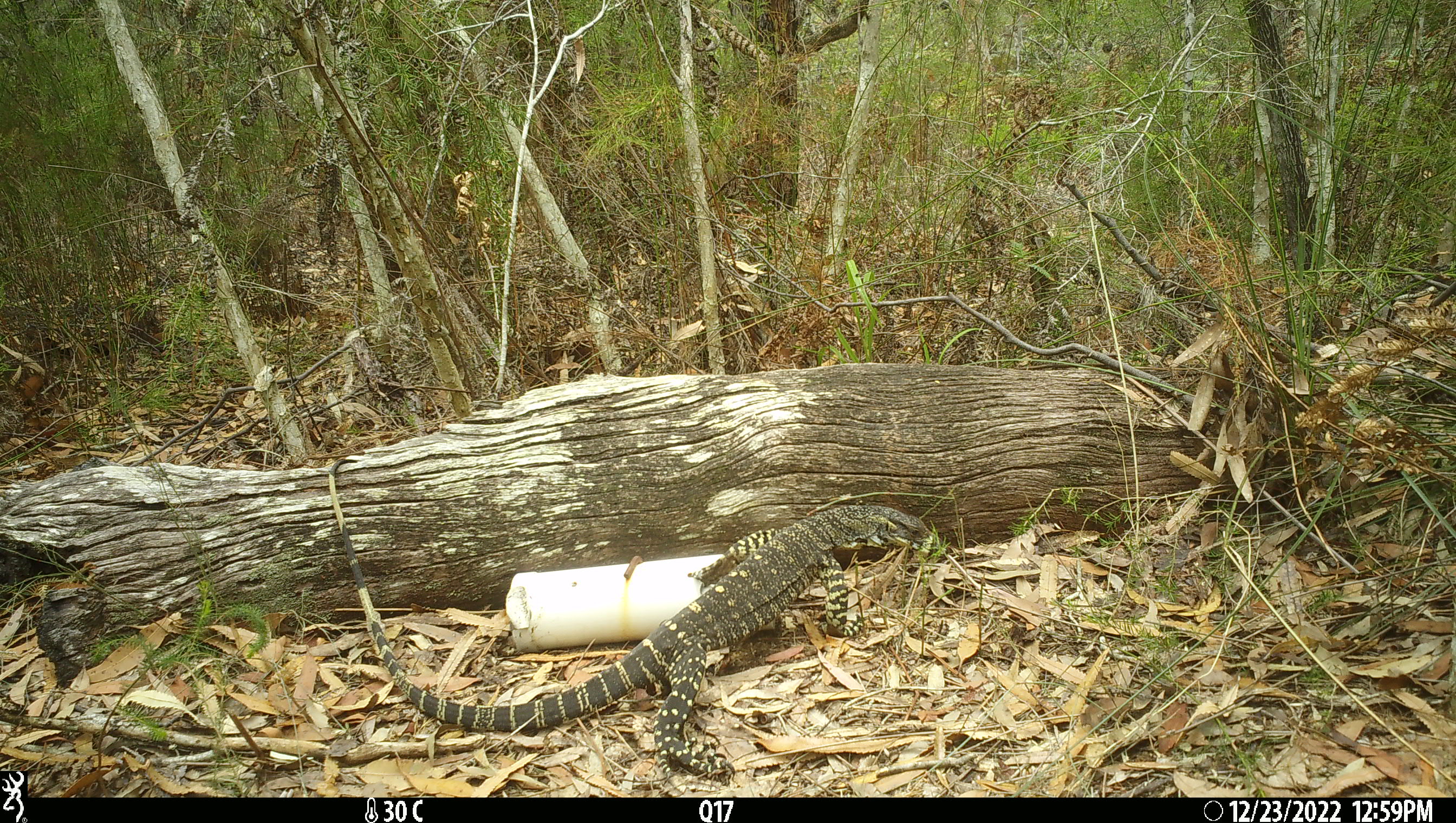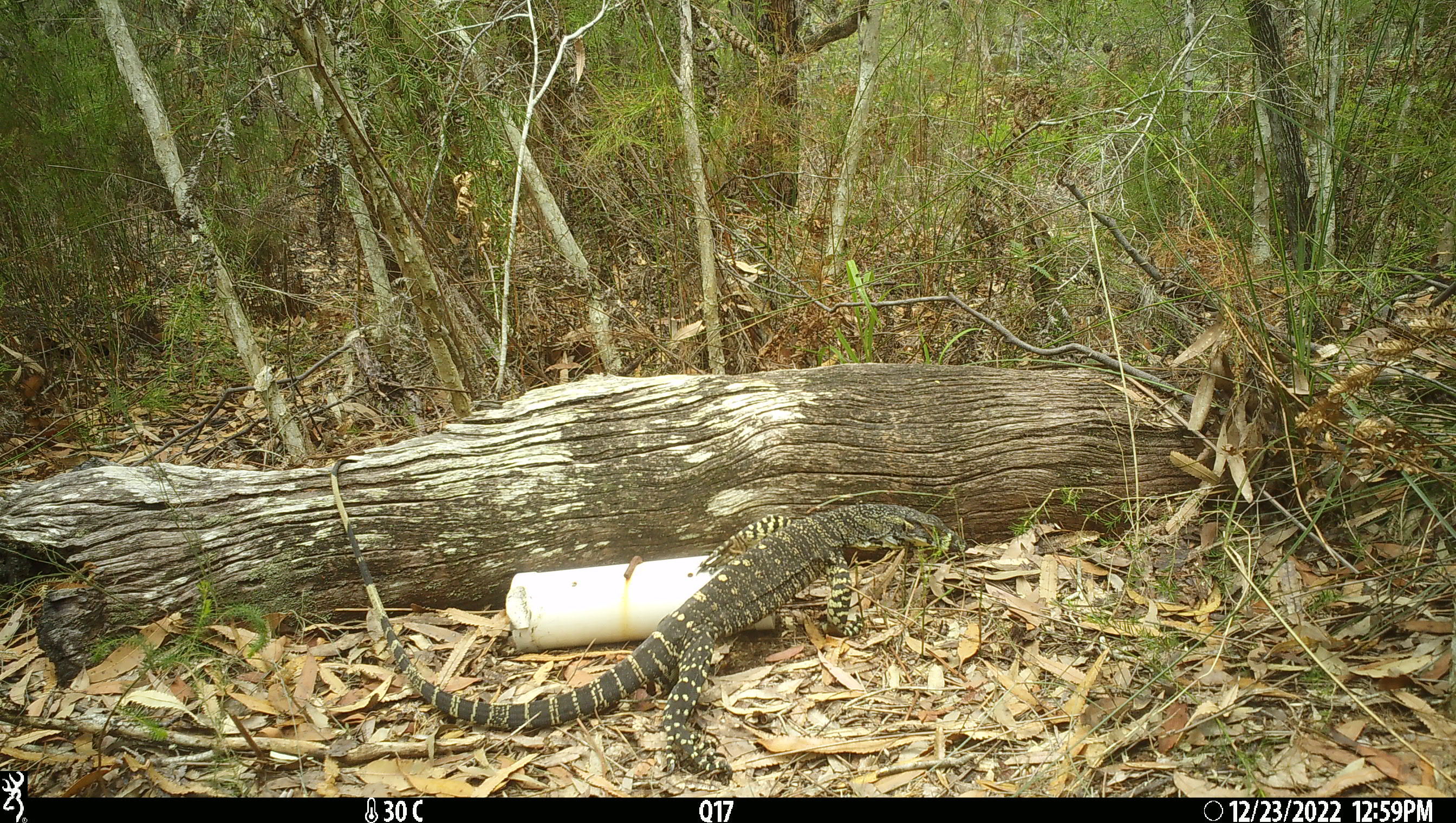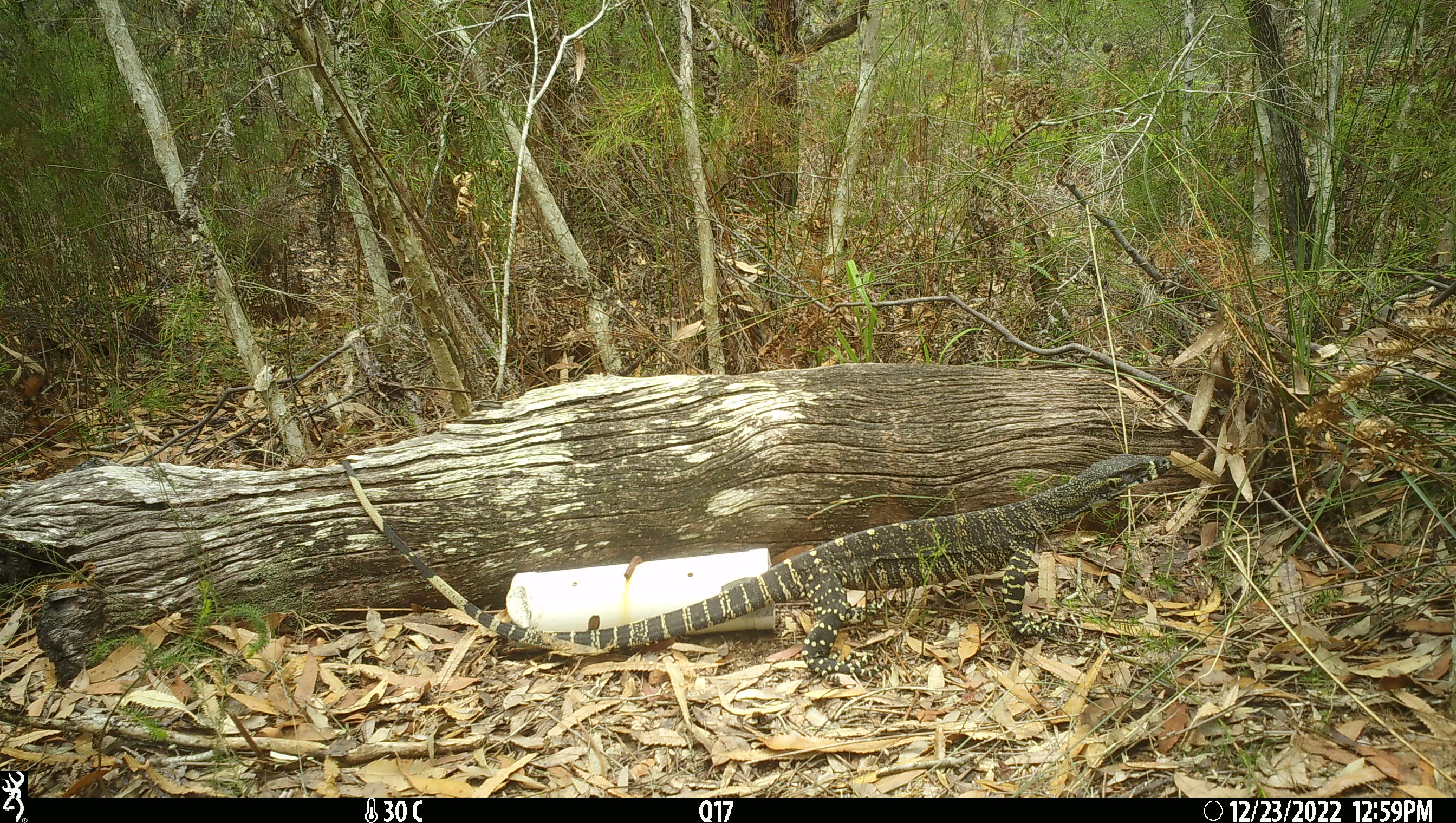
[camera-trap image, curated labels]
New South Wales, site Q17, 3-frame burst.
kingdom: Animalia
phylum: Chordata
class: Reptilia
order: Squamata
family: Varanidae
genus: Varanus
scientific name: Varanus varius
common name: lace monitor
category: goanna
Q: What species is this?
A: Goanna (lace monitor) (Varanus varius).